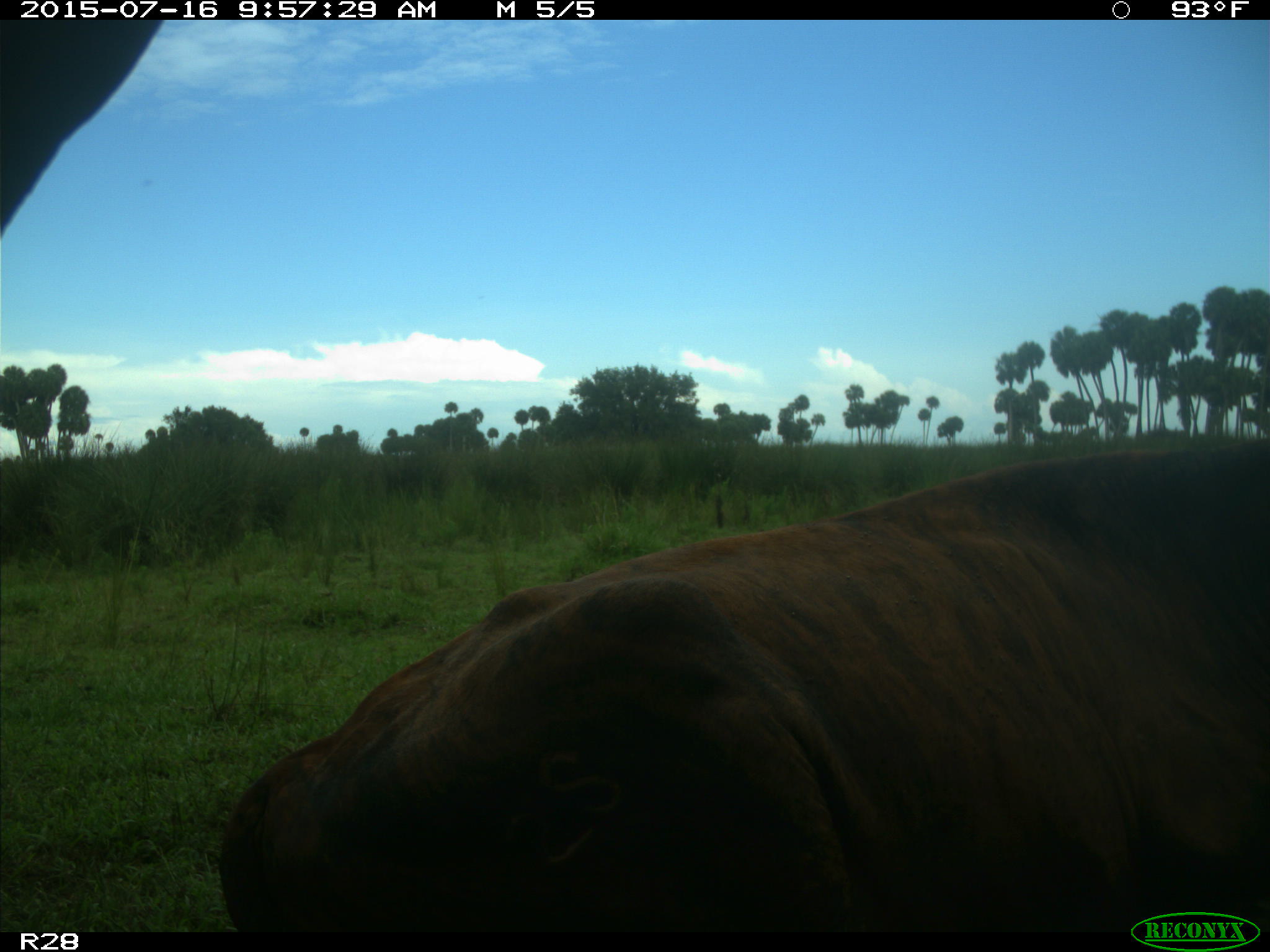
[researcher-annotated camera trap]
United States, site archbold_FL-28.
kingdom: Animalia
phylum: Chordata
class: Mammalia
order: Artiodactyla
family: Bovidae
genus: Bos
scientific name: Bos taurus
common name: domestic cow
Bos taurus (domestic cow).